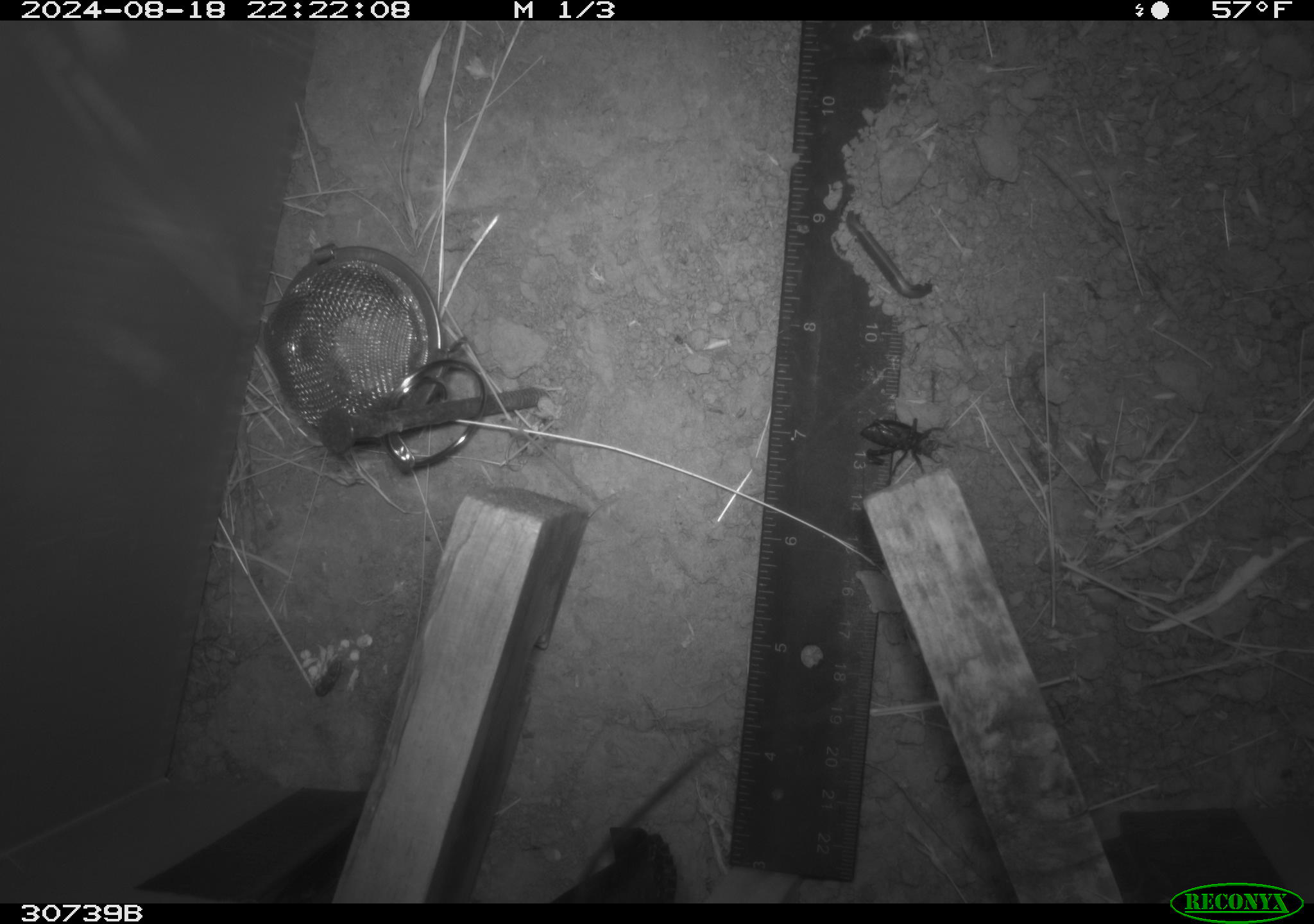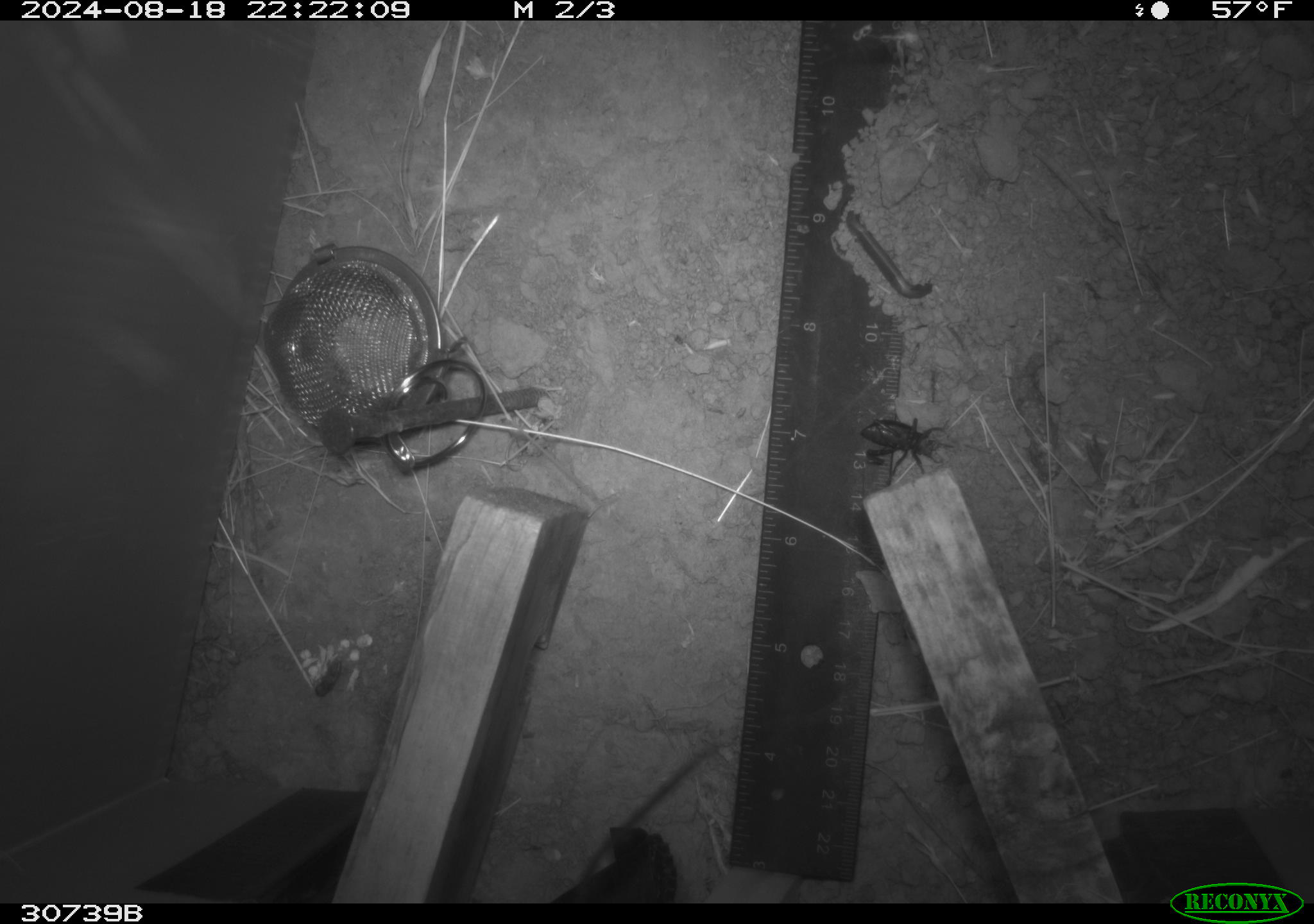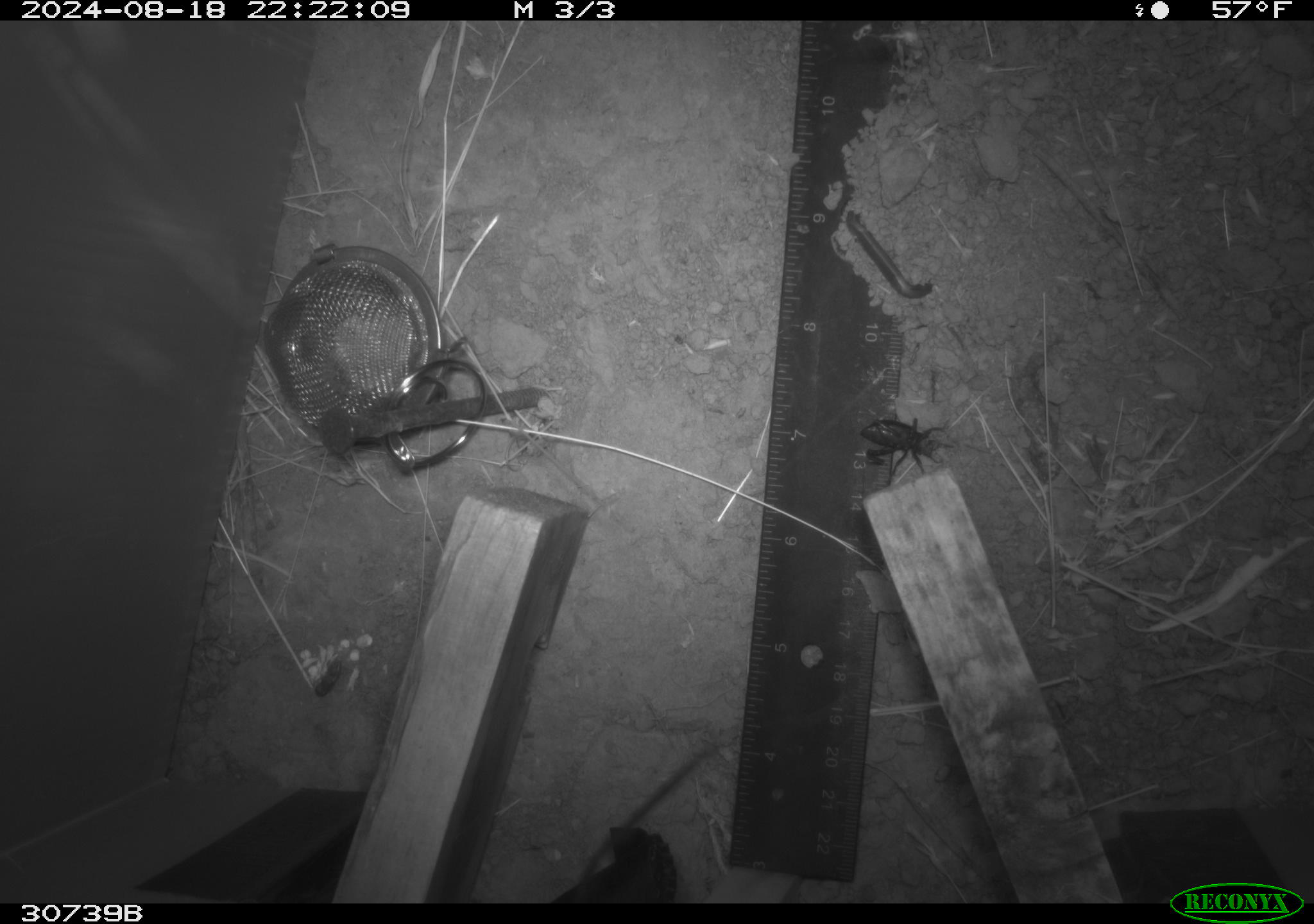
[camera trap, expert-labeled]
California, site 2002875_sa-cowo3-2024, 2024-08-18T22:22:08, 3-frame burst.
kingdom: Animalia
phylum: Arthropoda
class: Insecta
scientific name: Insecta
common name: insect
Insect (Insecta).